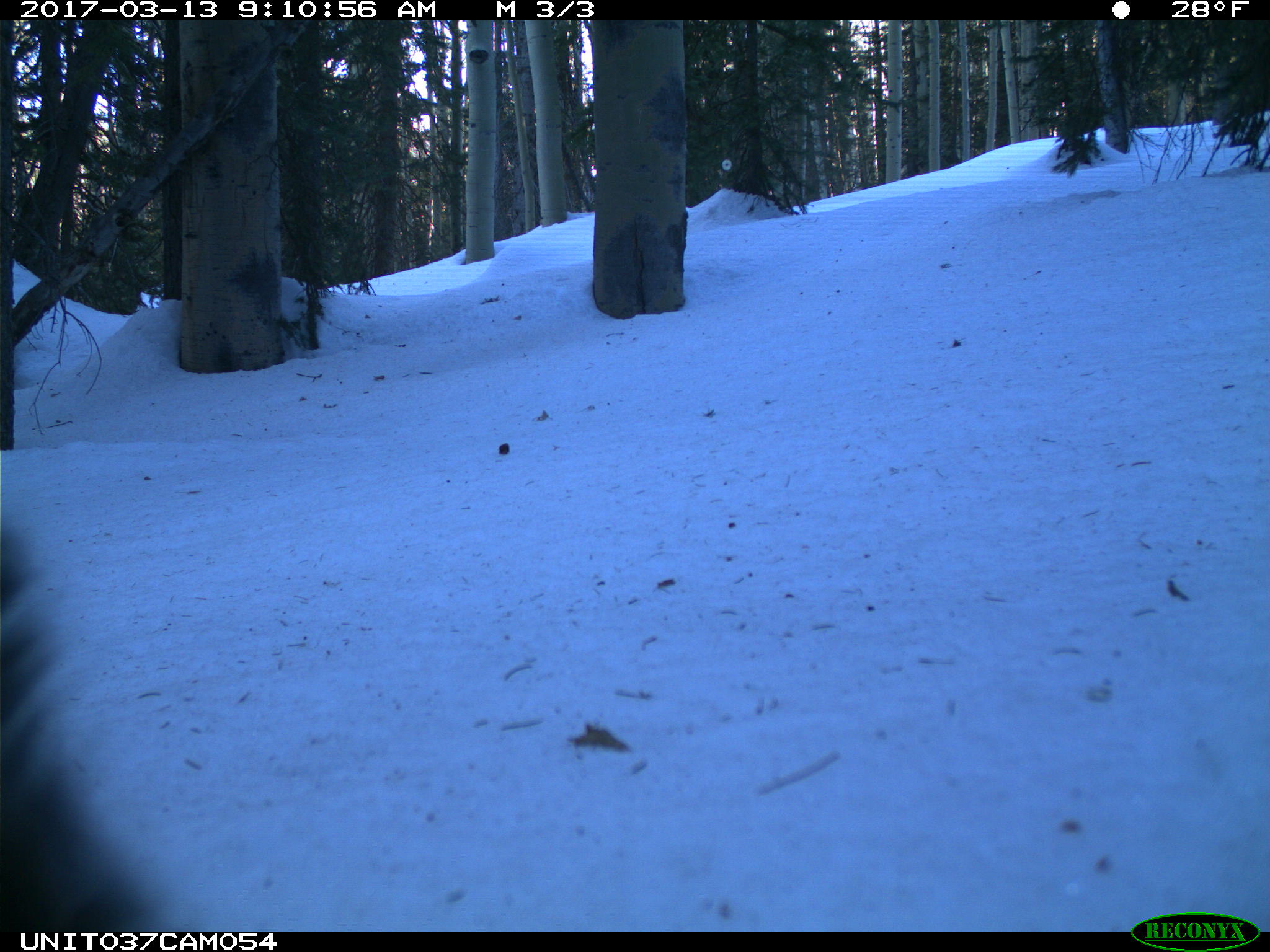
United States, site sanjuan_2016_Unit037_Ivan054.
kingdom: Animalia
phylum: Chordata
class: Mammalia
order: Rodentia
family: Sciuridae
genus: Tamiasciurus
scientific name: Tamiasciurus hudsonicus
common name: american red squirrel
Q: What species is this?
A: Tamiasciurus hudsonicus (american red squirrel).